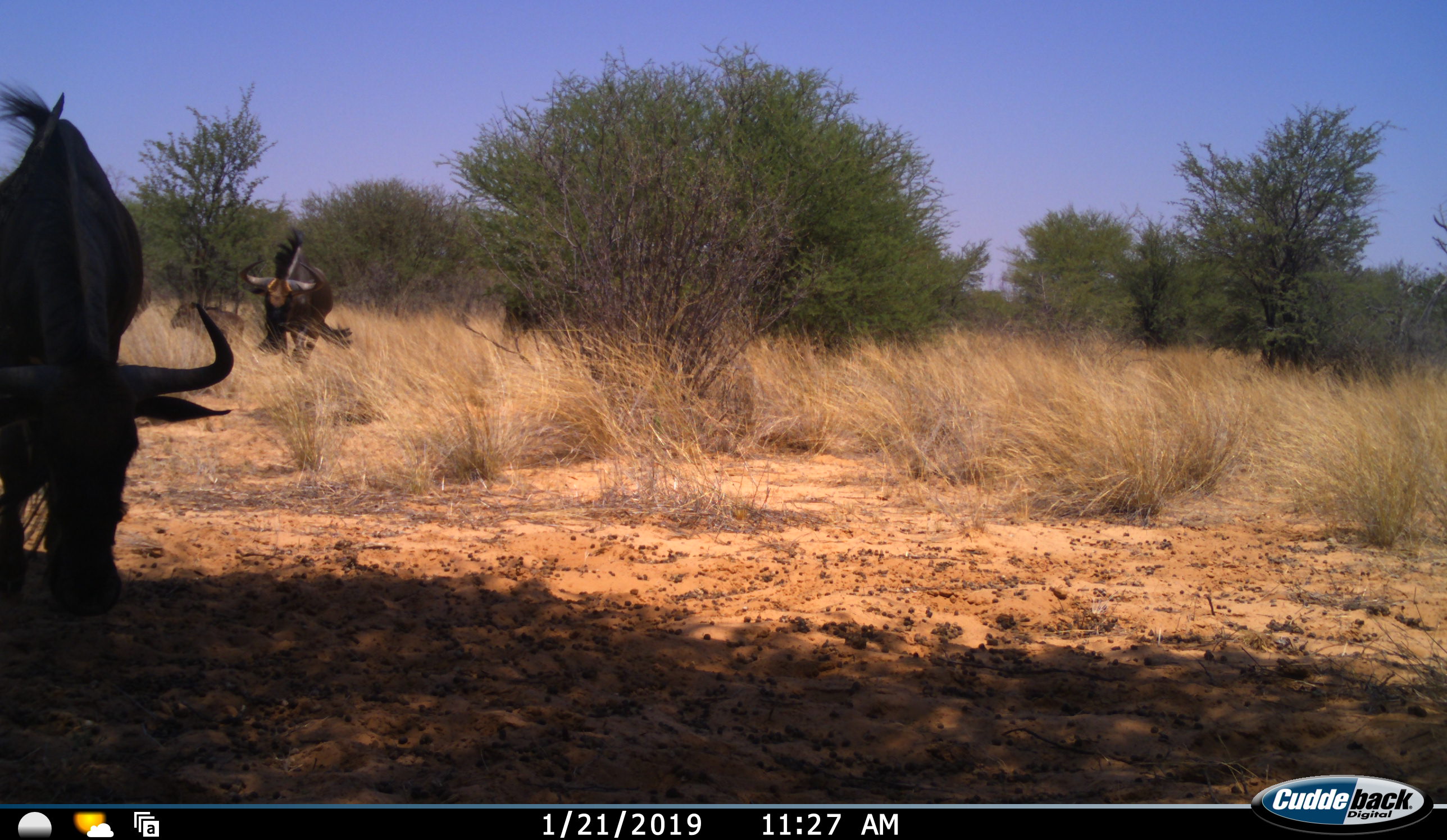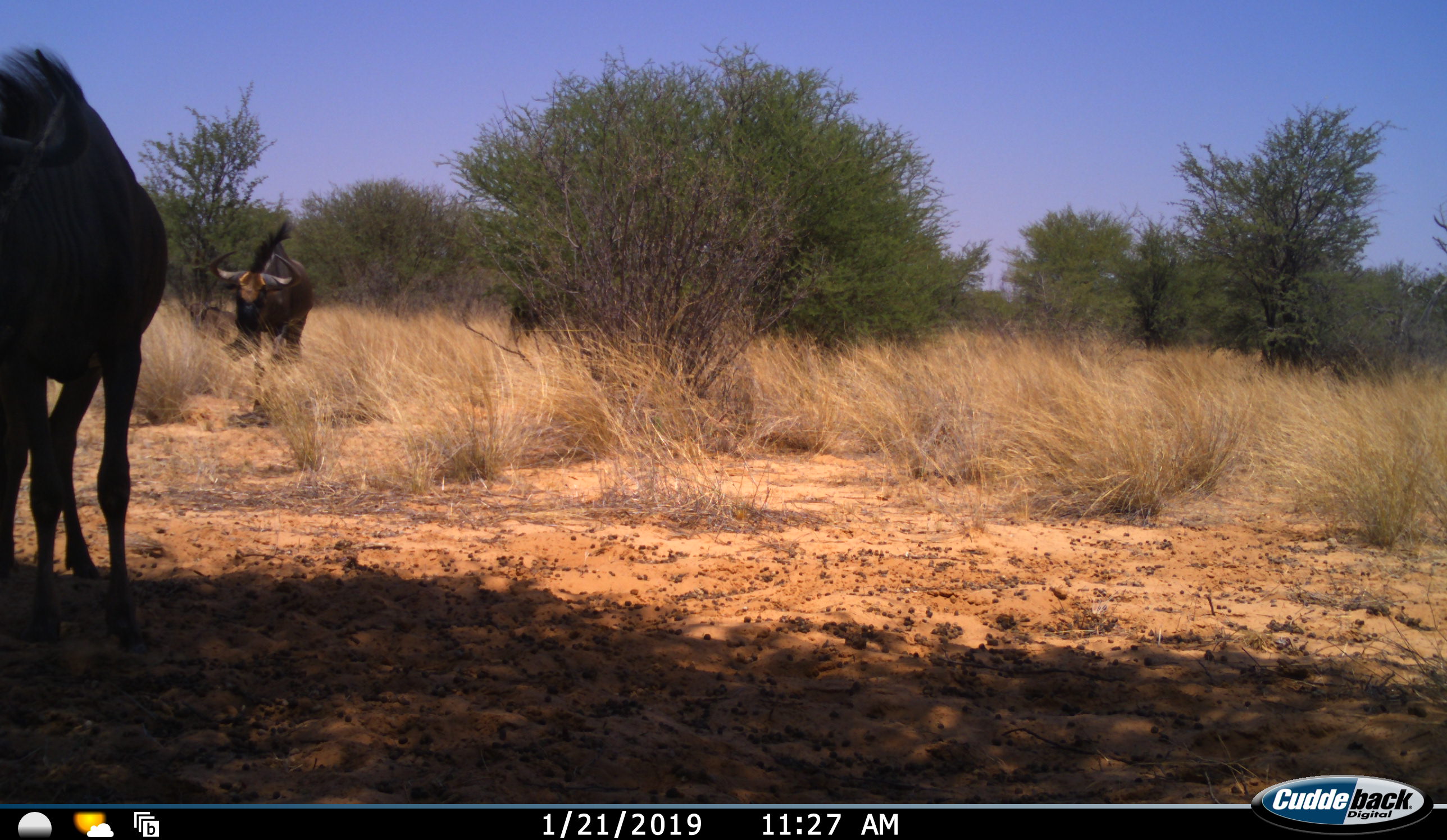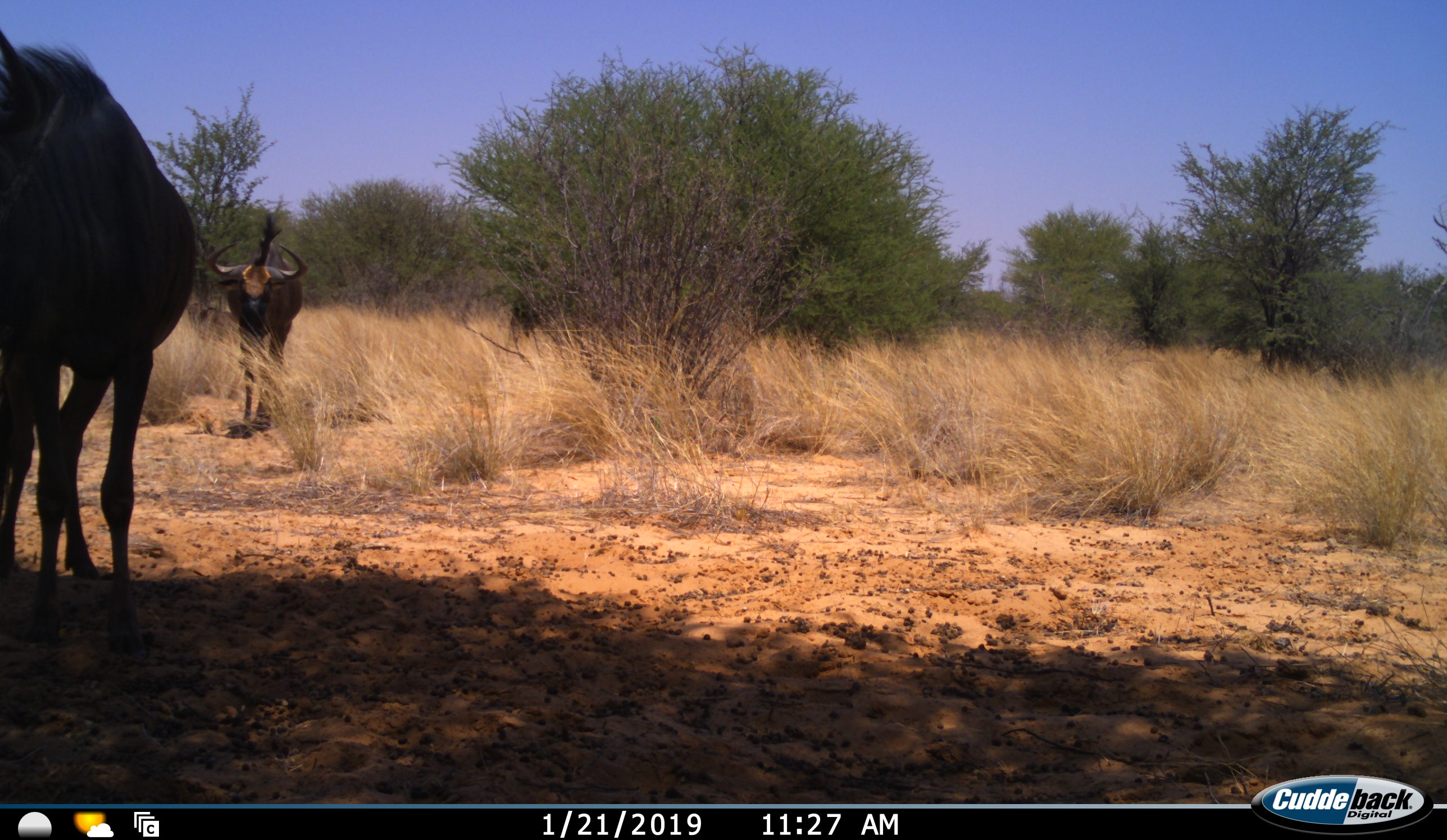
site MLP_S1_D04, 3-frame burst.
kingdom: Animalia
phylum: Chordata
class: Mammalia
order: Artiodactyla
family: Bovidae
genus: Connochaetes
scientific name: Connochaetes taurinus taurinus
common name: blue wildebeest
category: wildebeestblue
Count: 2.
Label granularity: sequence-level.